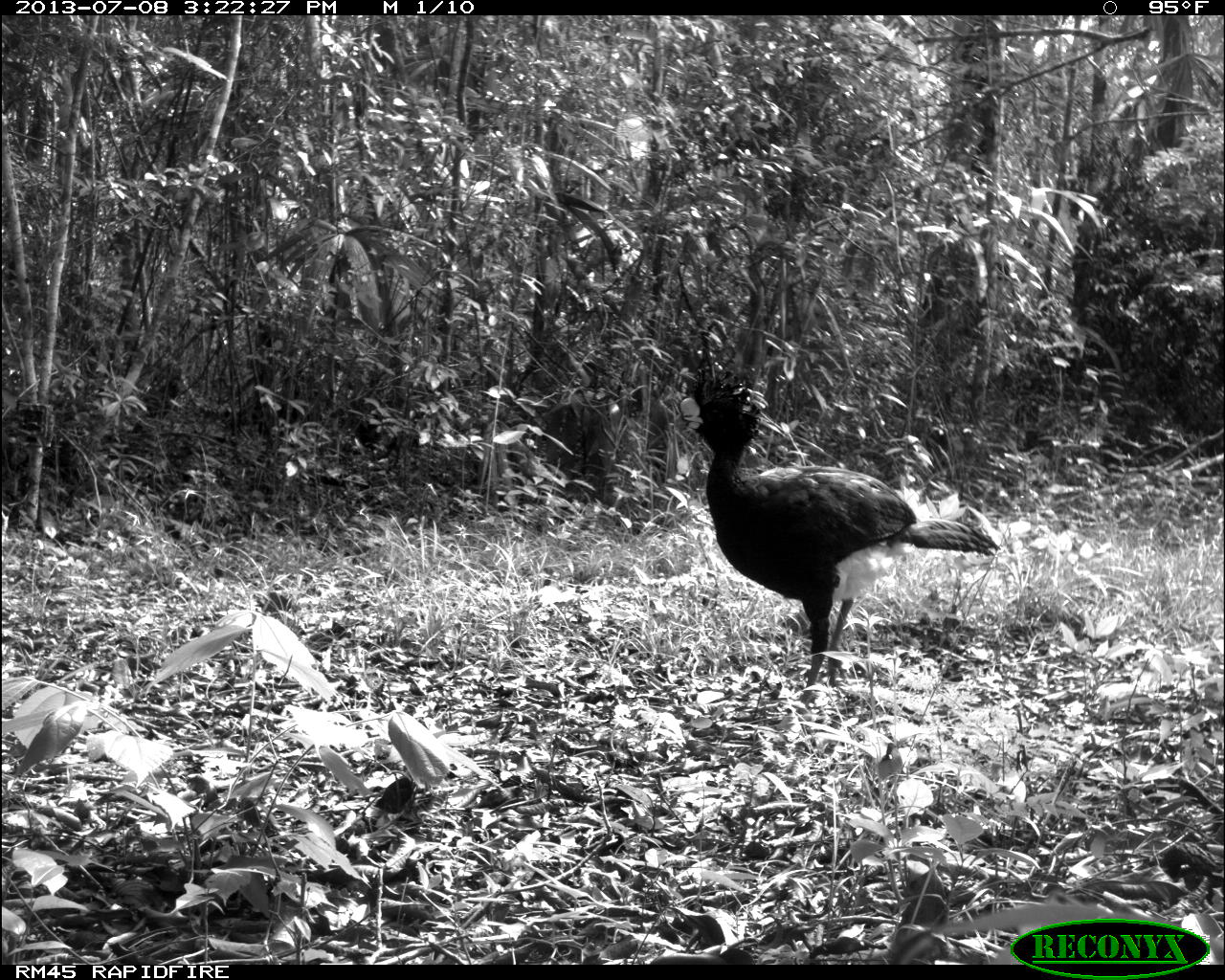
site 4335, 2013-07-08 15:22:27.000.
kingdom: Animalia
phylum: Chordata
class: Aves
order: Galliformes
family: Cracidae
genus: Crax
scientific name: Crax rubra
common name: great curassow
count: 1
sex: male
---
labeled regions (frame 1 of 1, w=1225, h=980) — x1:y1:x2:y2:
crax rubra: 677:365:1002:701